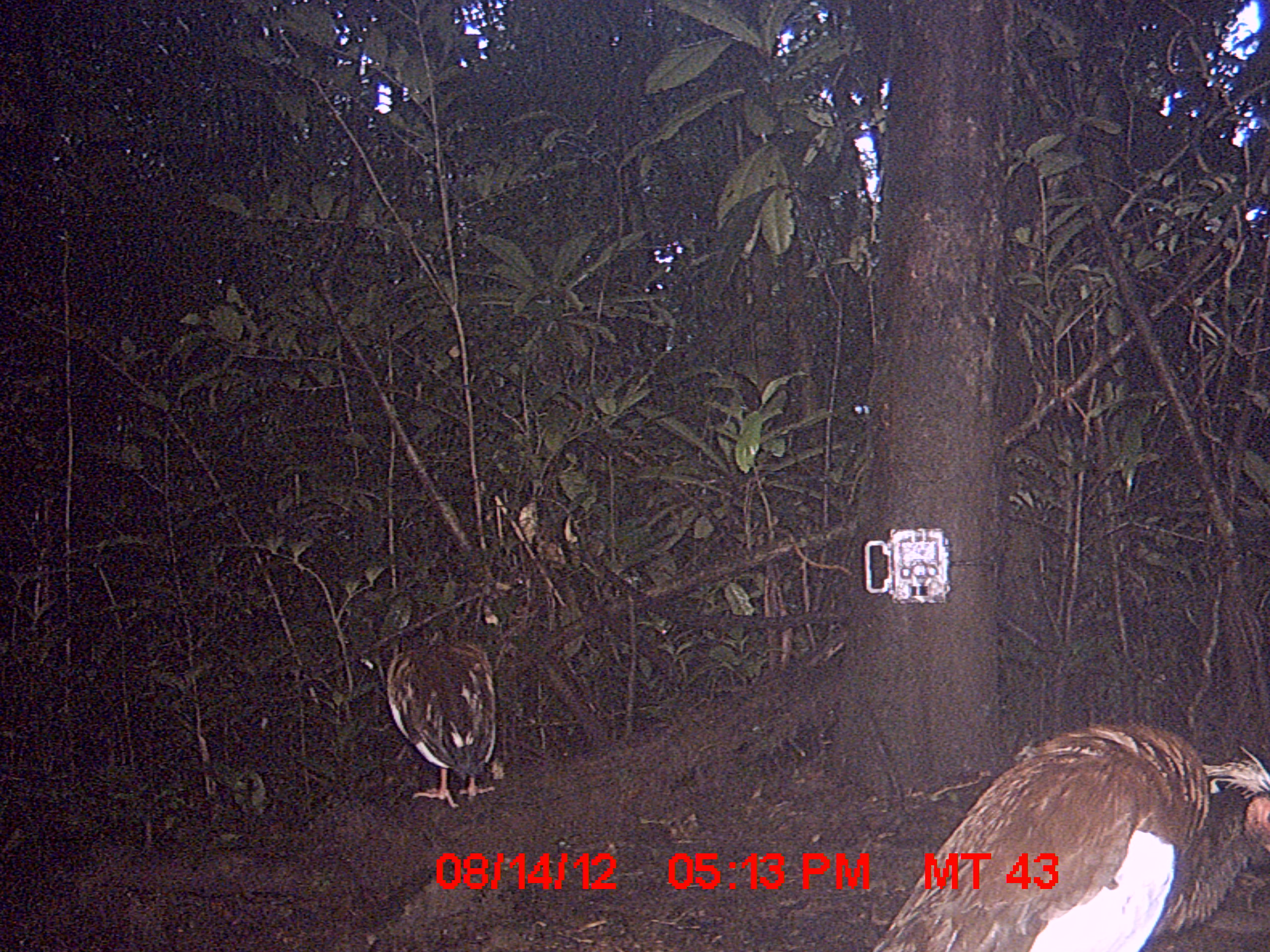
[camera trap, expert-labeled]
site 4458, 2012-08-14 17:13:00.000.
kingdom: Animalia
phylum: Chordata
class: Aves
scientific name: Aves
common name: bird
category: unknown bird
Unknown bird (bird) (Aves), count 2.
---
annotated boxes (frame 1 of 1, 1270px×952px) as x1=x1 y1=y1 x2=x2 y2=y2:
unknown bird: x1=870 y1=721 x2=1266 y2=947; x1=384 y1=631 x2=514 y2=803